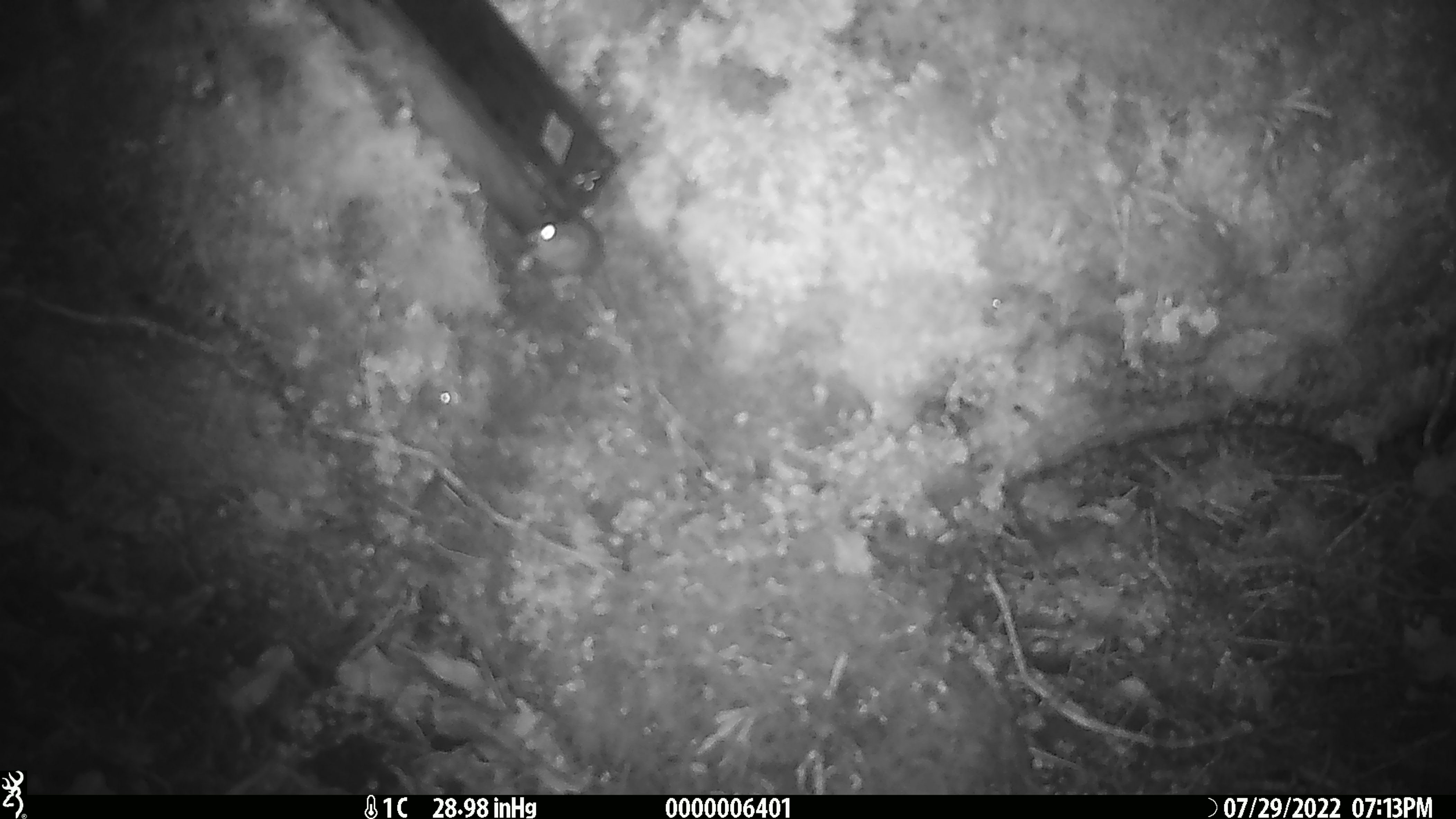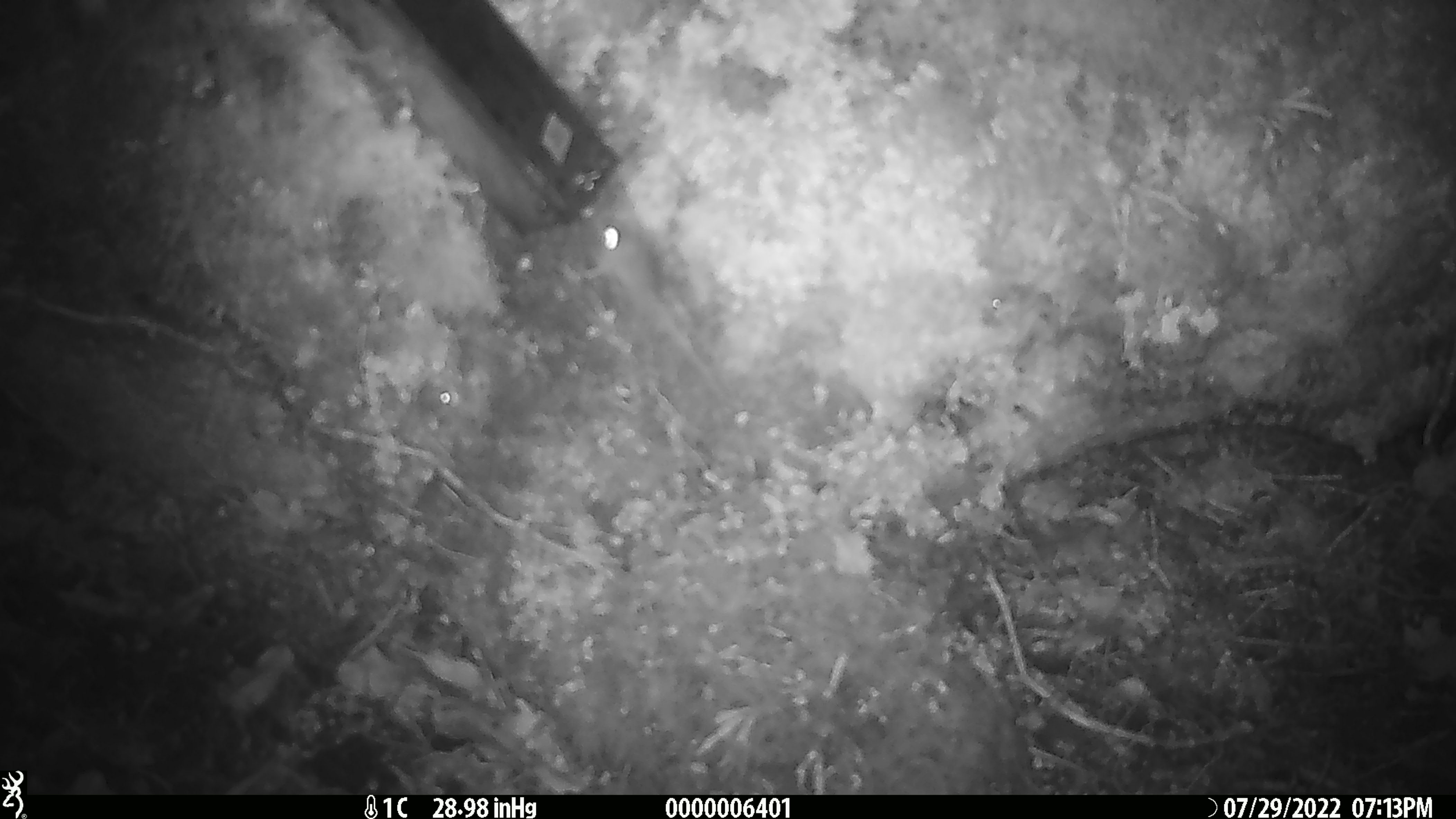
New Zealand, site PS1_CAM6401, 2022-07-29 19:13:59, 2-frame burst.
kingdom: Animalia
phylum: Chordata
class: Mammalia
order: Rodentia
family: Muridae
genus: Mus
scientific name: Mus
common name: mouse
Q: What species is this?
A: Mouse (Mus).